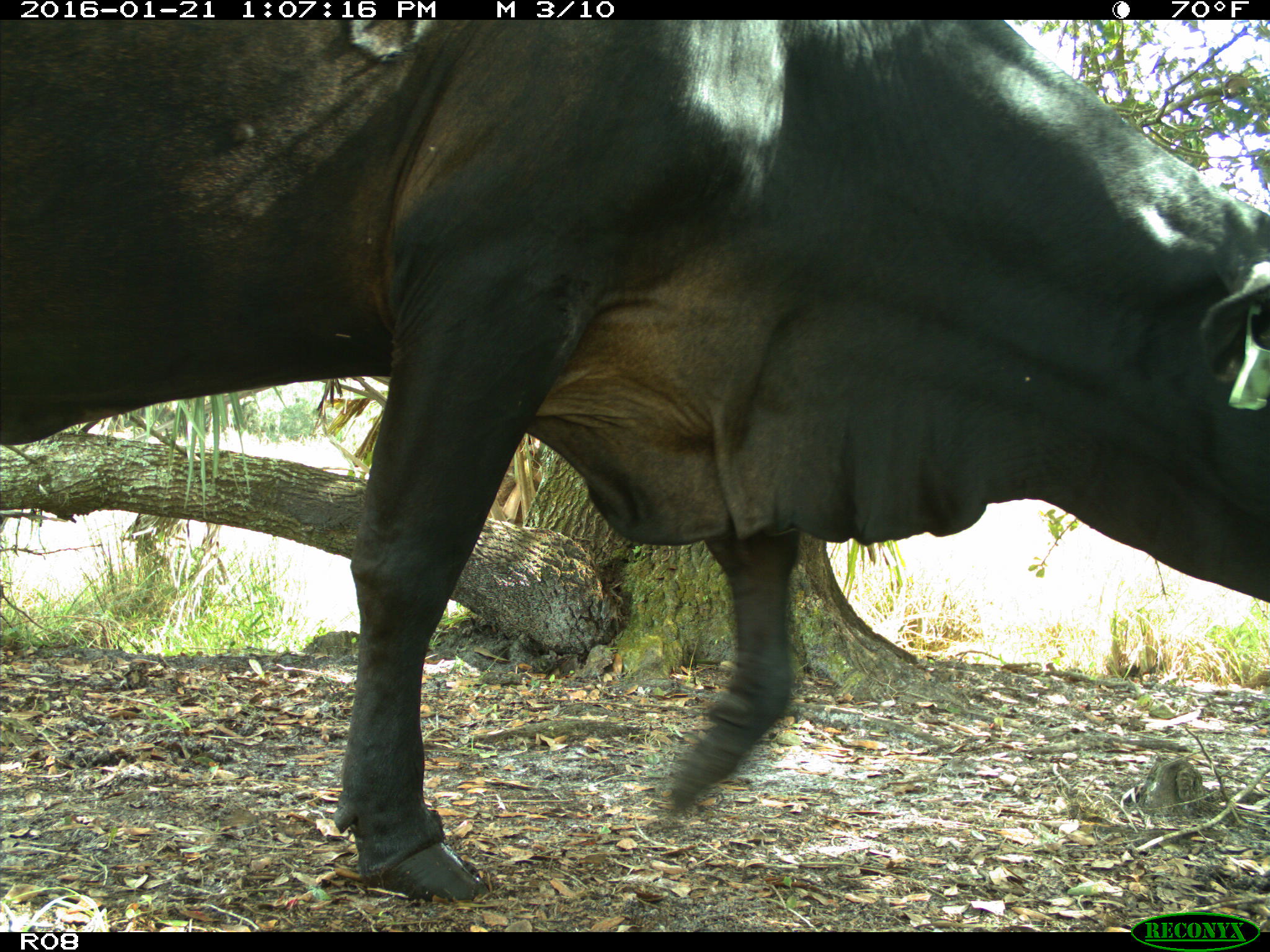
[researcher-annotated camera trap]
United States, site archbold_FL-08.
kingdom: Animalia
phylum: Chordata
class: Mammalia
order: Artiodactyla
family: Bovidae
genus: Bos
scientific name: Bos taurus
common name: domestic cow